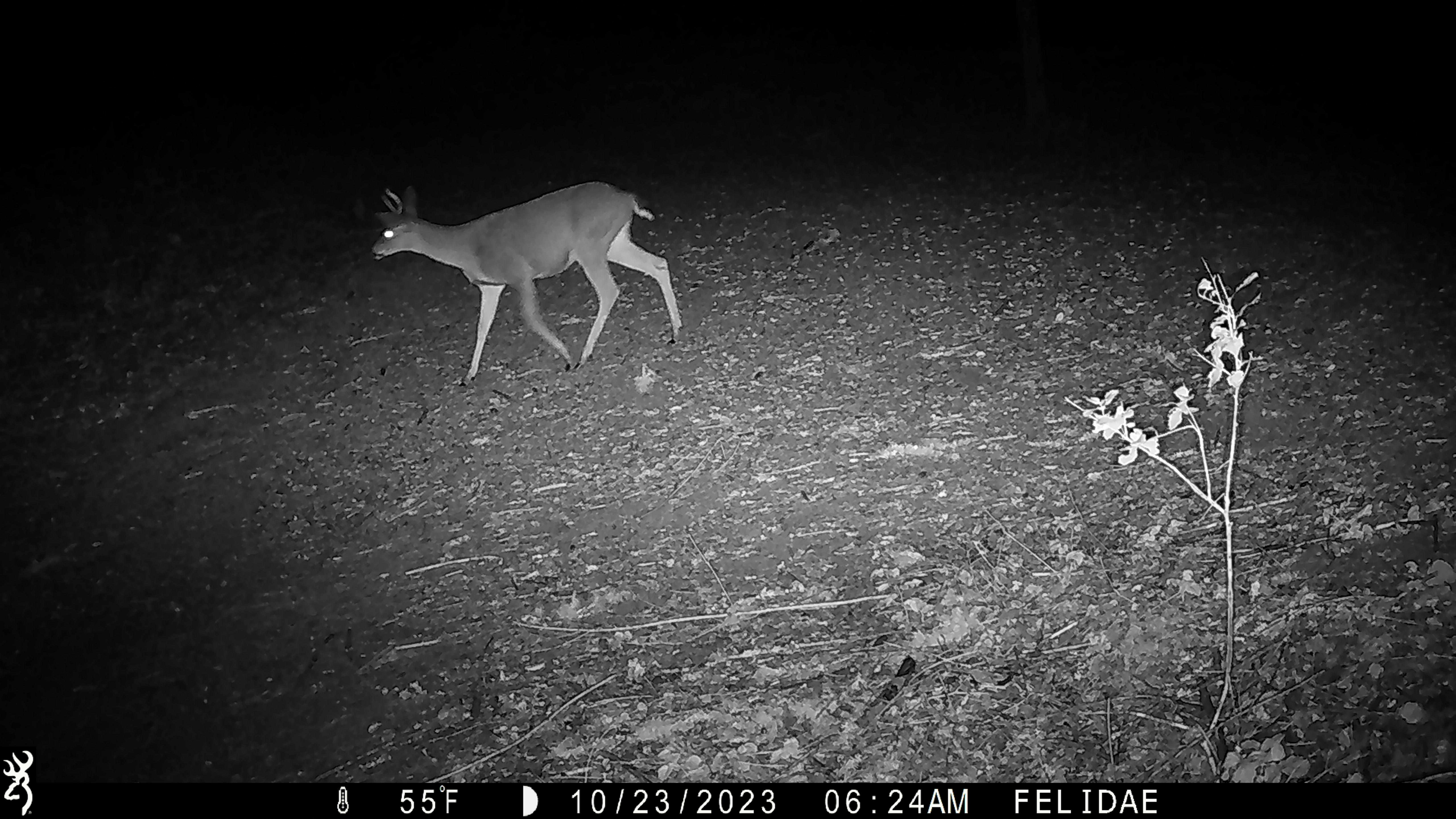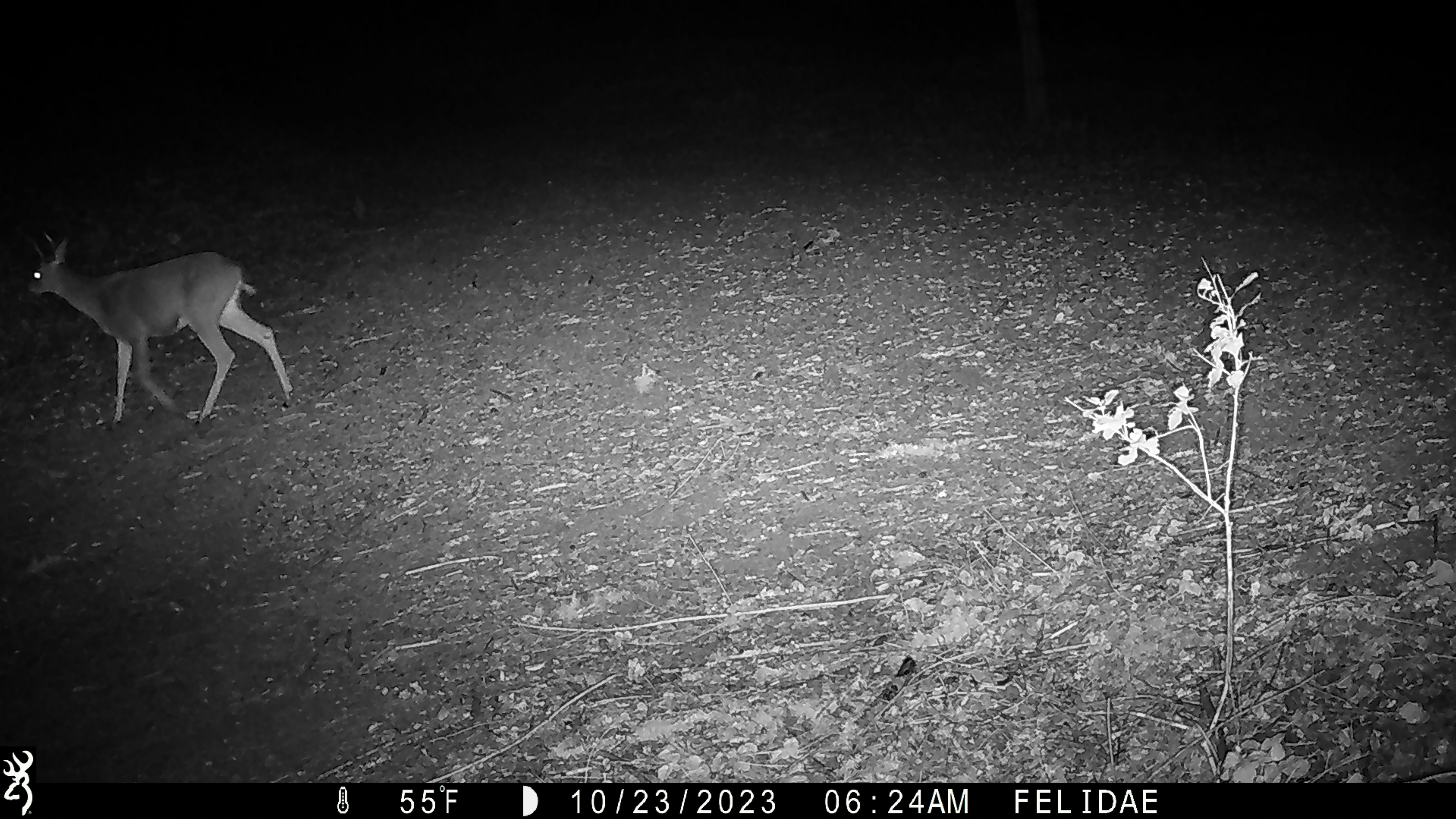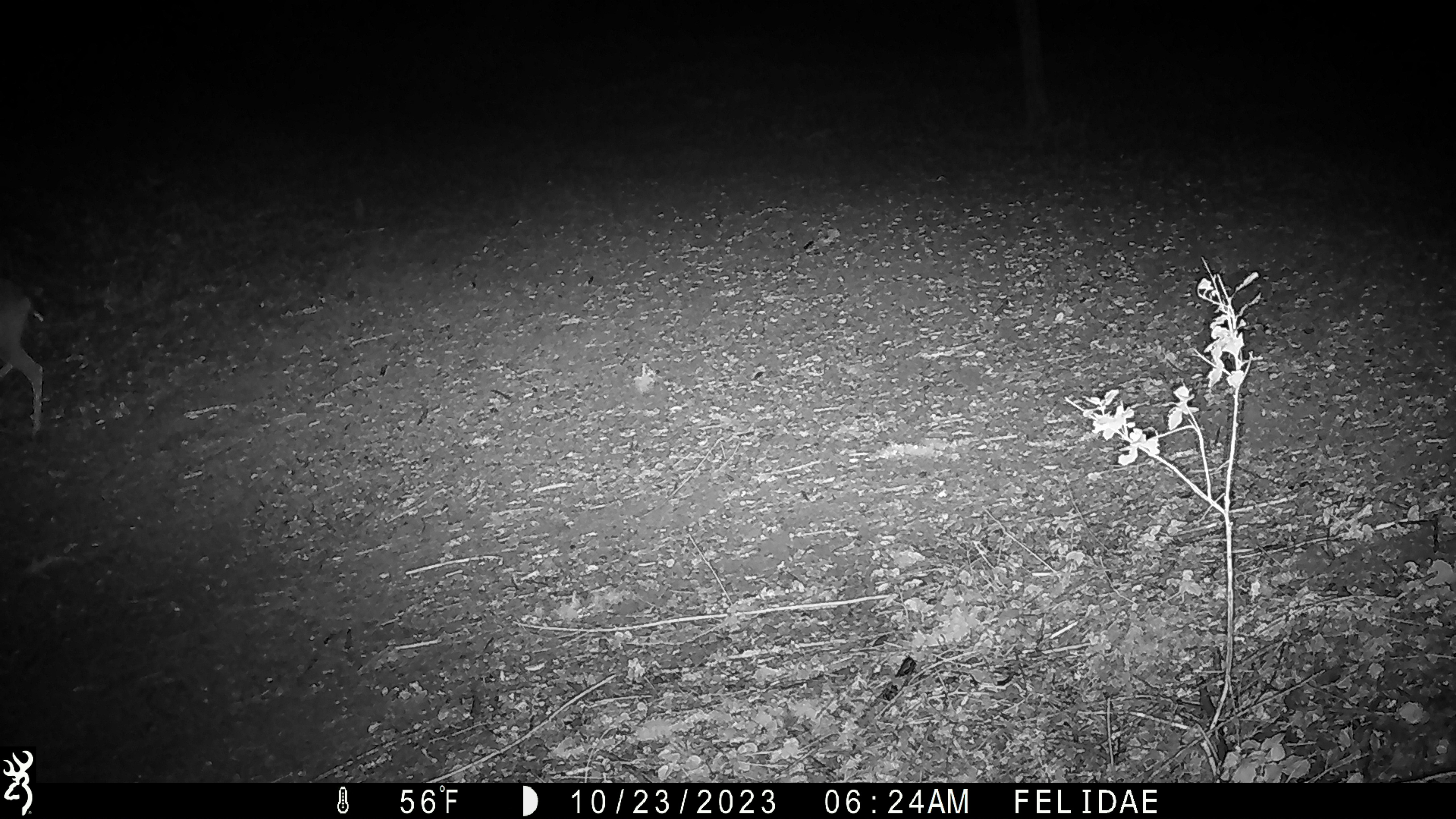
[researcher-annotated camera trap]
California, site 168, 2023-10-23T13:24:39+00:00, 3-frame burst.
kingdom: Animalia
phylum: Chordata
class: Mammalia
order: Artiodactyla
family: Cervidae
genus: Odocoileus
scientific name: Odocoileus hemionus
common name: mule deer